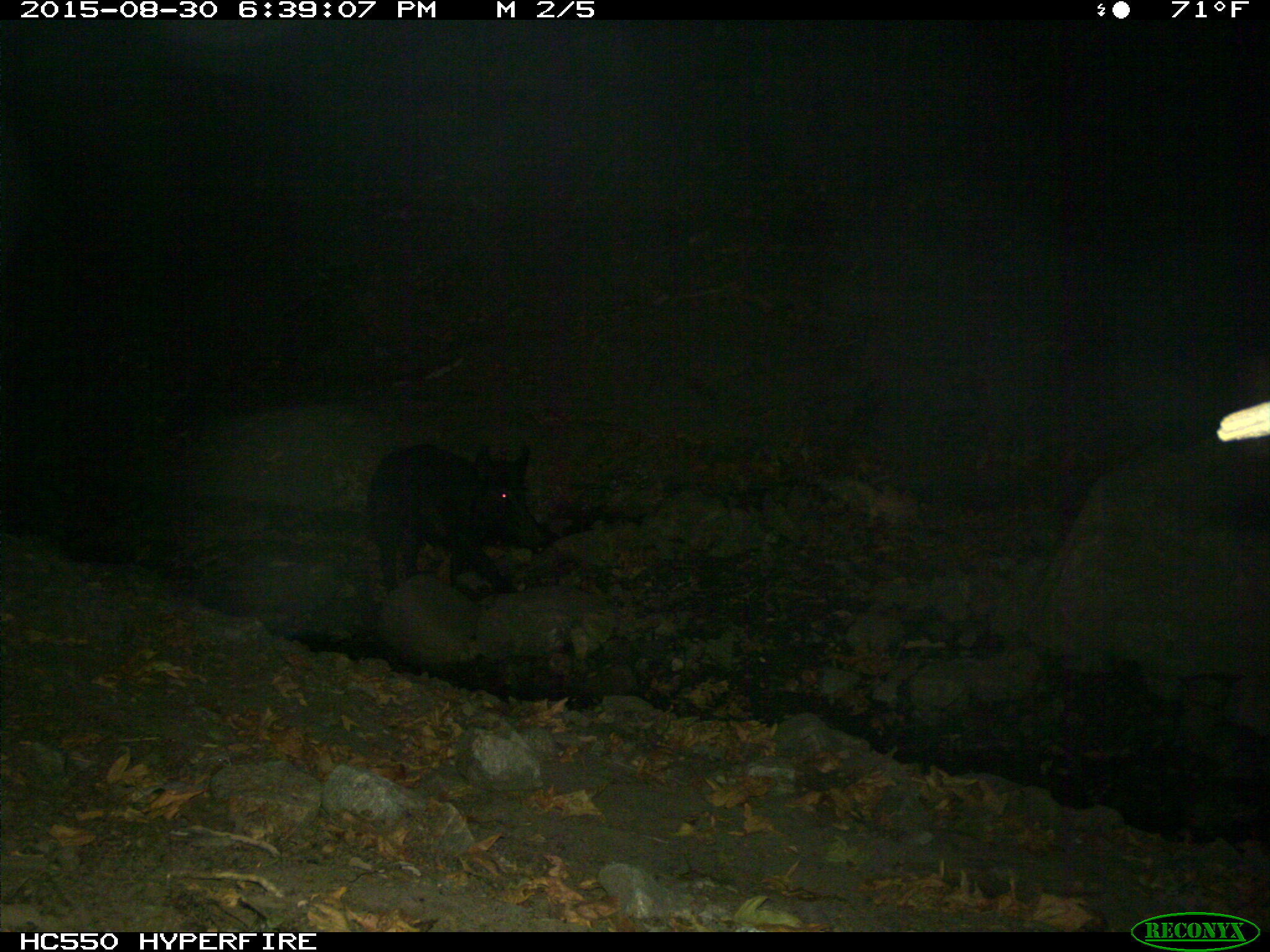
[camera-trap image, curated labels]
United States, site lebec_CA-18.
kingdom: Animalia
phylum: Chordata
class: Mammalia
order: Artiodactyla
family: Suidae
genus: Sus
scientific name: Sus scrofa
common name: wild boar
Sus scrofa (wild boar).